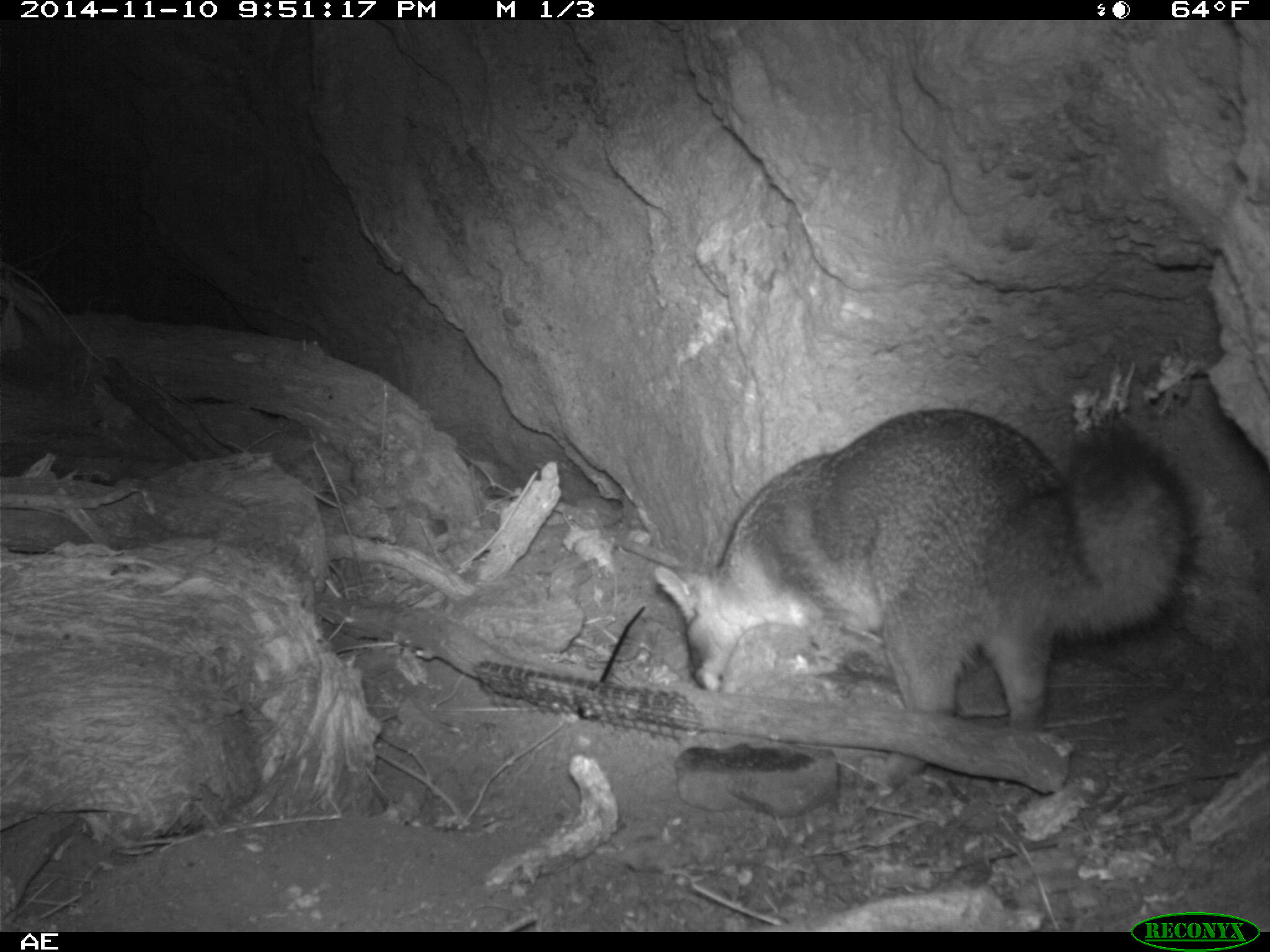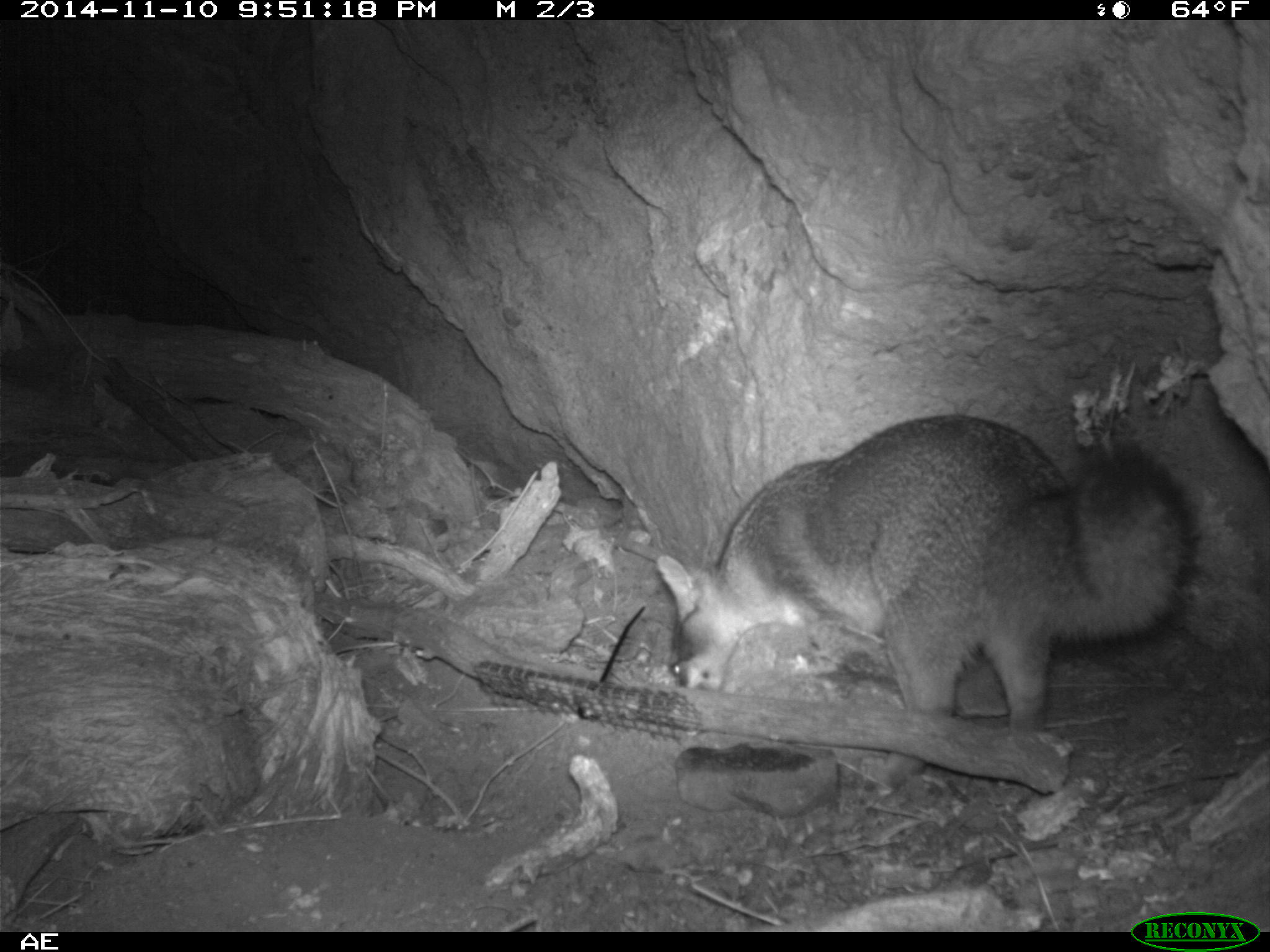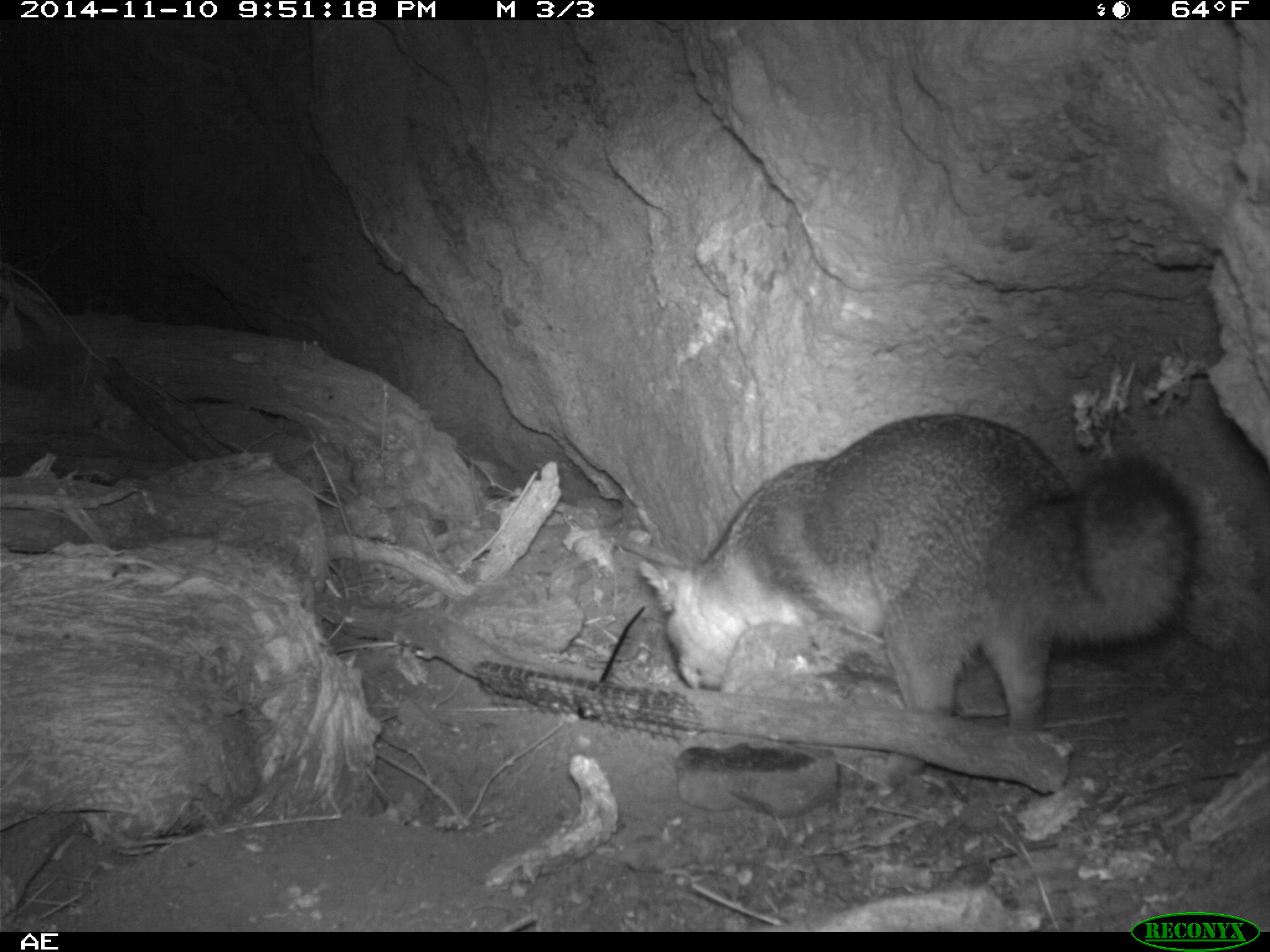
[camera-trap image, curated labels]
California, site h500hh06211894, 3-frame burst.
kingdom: Animalia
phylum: Chordata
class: Mammalia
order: Carnivora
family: Canidae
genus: Urocyon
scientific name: Urocyon littoralis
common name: island fox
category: fox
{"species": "fox (island fox) (Urocyon littoralis)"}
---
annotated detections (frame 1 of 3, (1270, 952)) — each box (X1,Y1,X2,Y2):
fox: (654,408,1192,792)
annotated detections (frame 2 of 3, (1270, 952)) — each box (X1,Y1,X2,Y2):
fox: (654,413,1201,731)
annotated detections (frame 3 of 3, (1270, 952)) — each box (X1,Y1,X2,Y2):
fox: (641,413,1200,793)